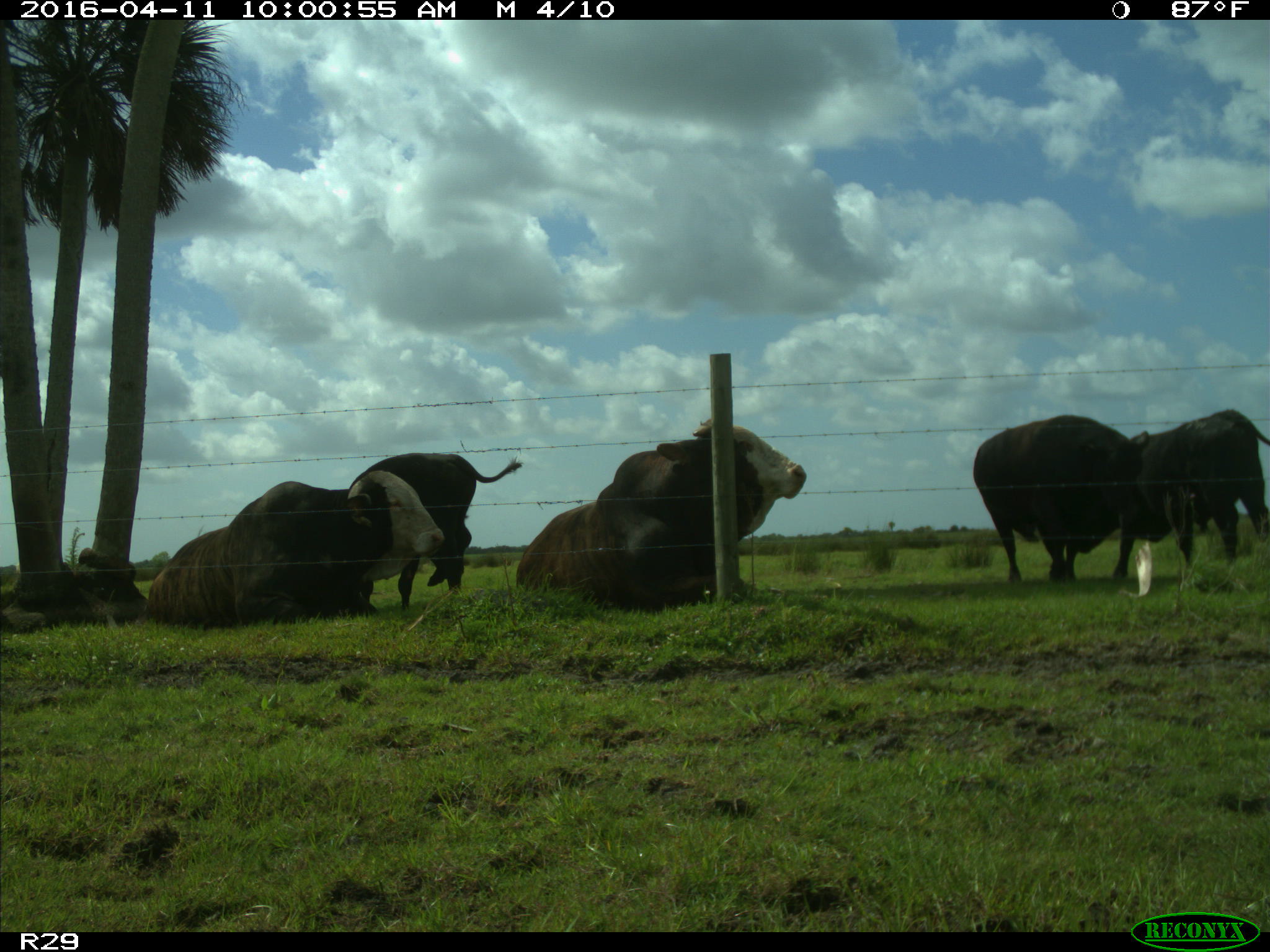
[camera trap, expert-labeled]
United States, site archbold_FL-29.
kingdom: Animalia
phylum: Chordata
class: Mammalia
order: Artiodactyla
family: Bovidae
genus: Bos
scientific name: Bos taurus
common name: domestic cow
Bos taurus (domestic cow).